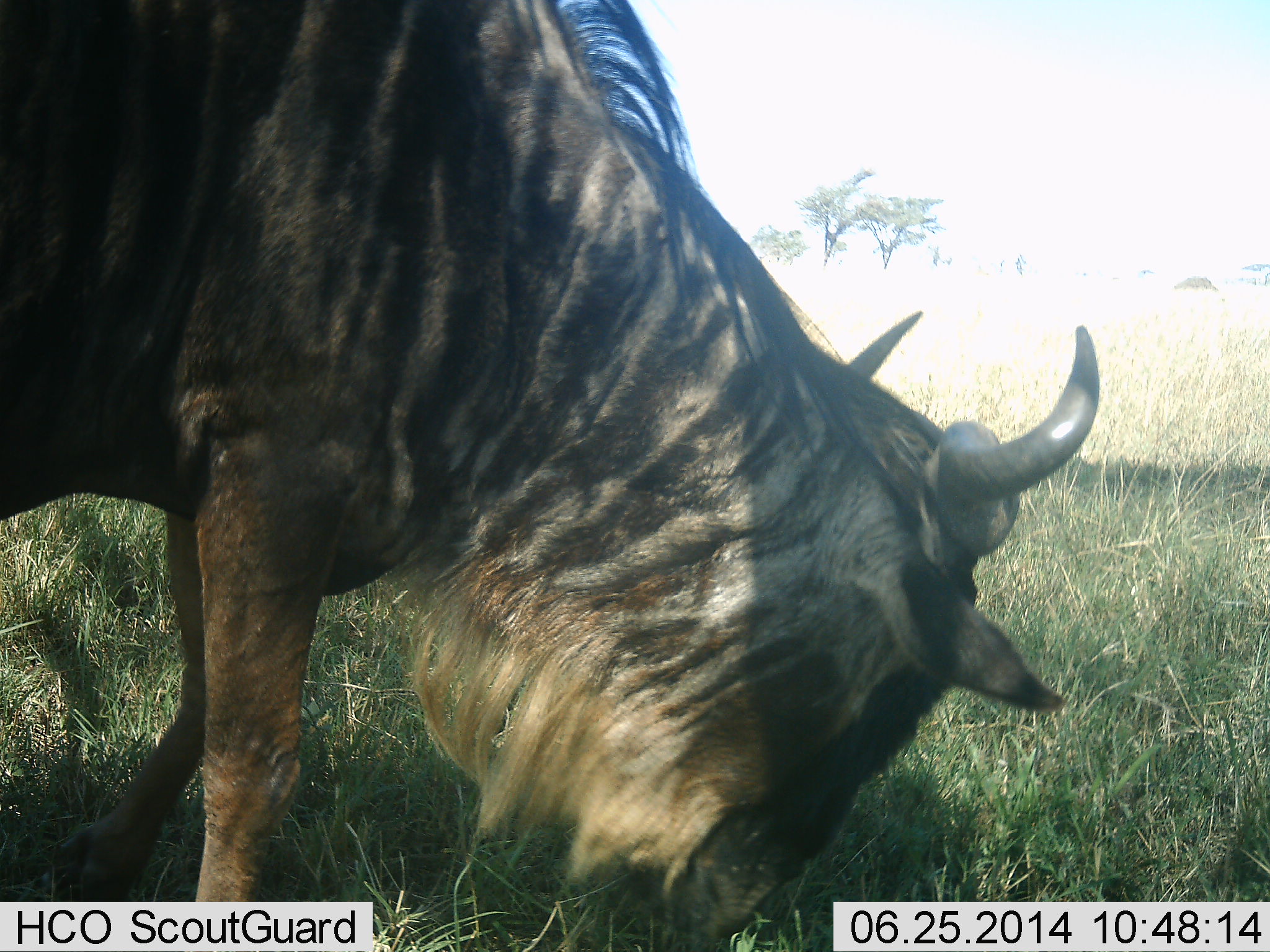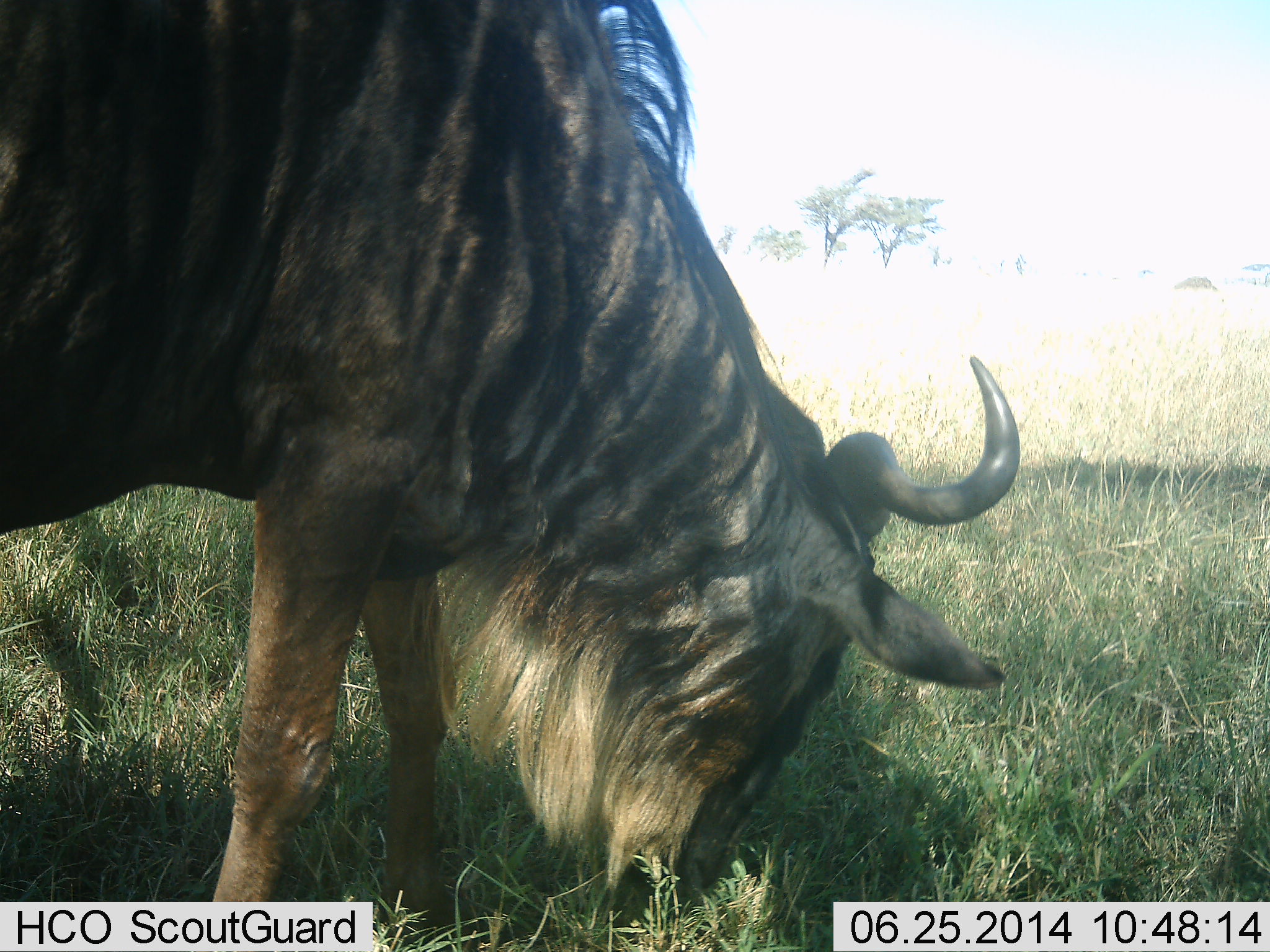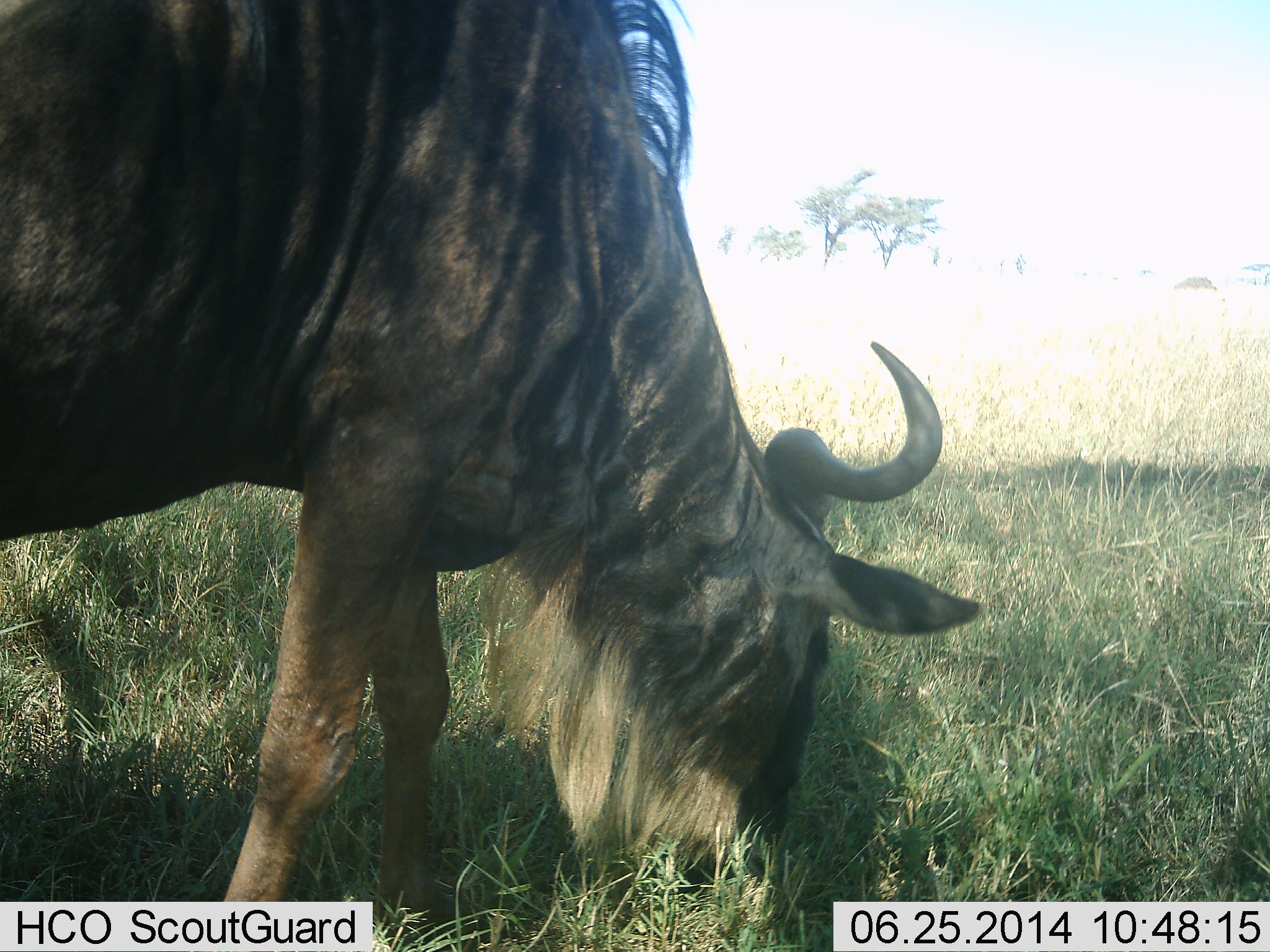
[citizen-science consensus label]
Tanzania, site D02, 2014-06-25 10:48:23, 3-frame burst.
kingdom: Animalia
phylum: Chordata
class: Mammalia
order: Artiodactyla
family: Bovidae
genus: Connochaetes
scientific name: Connochaetes taurinus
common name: blue wildebeest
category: wildebeest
Wildebeest (blue wildebeest) (Connochaetes taurinus), count 1. Behavior (volunteer vote fractions): standing 20%, resting 0%, moving 0%, interacting 0%. Young present (vote fraction): 0%. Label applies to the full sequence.